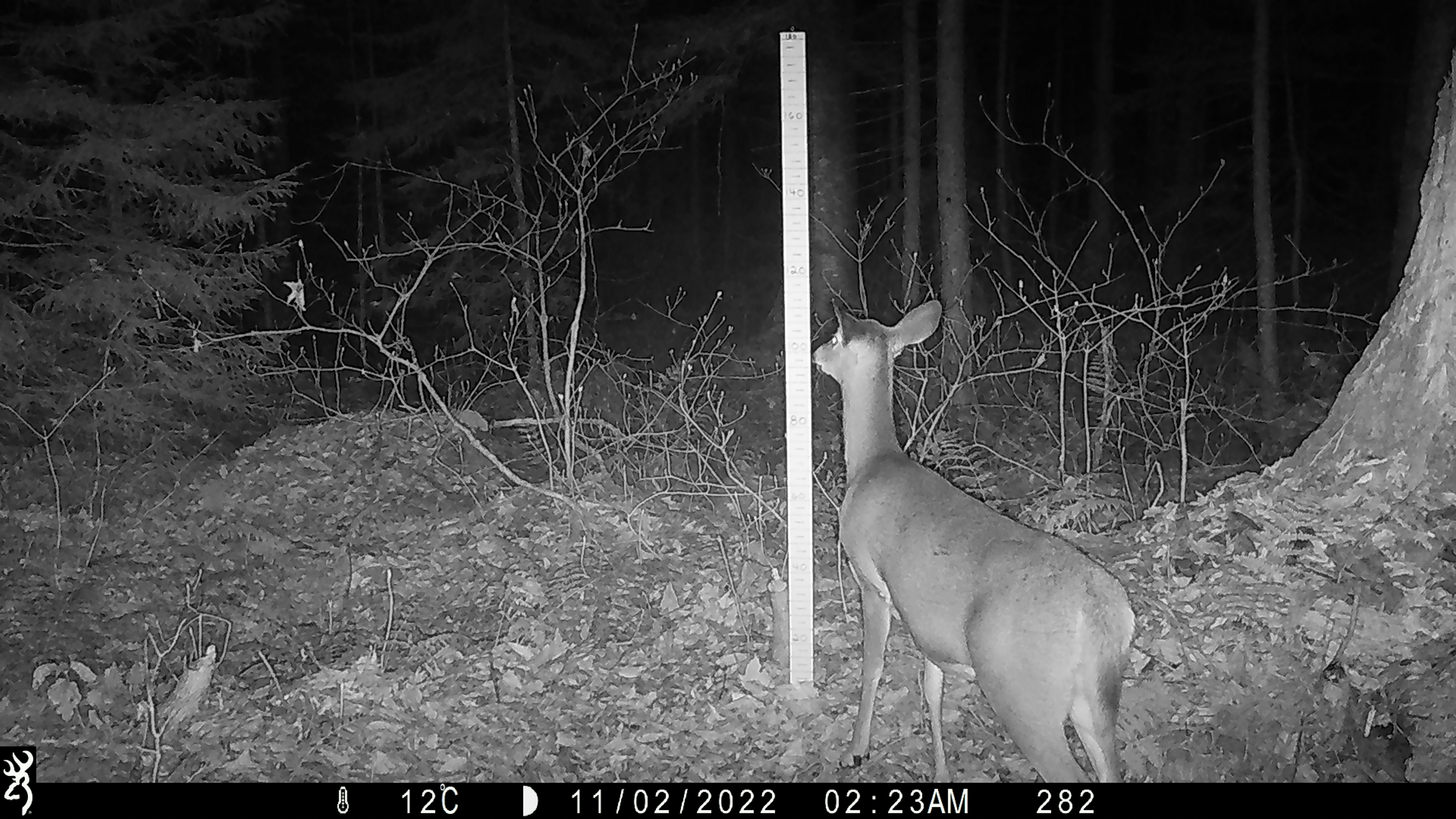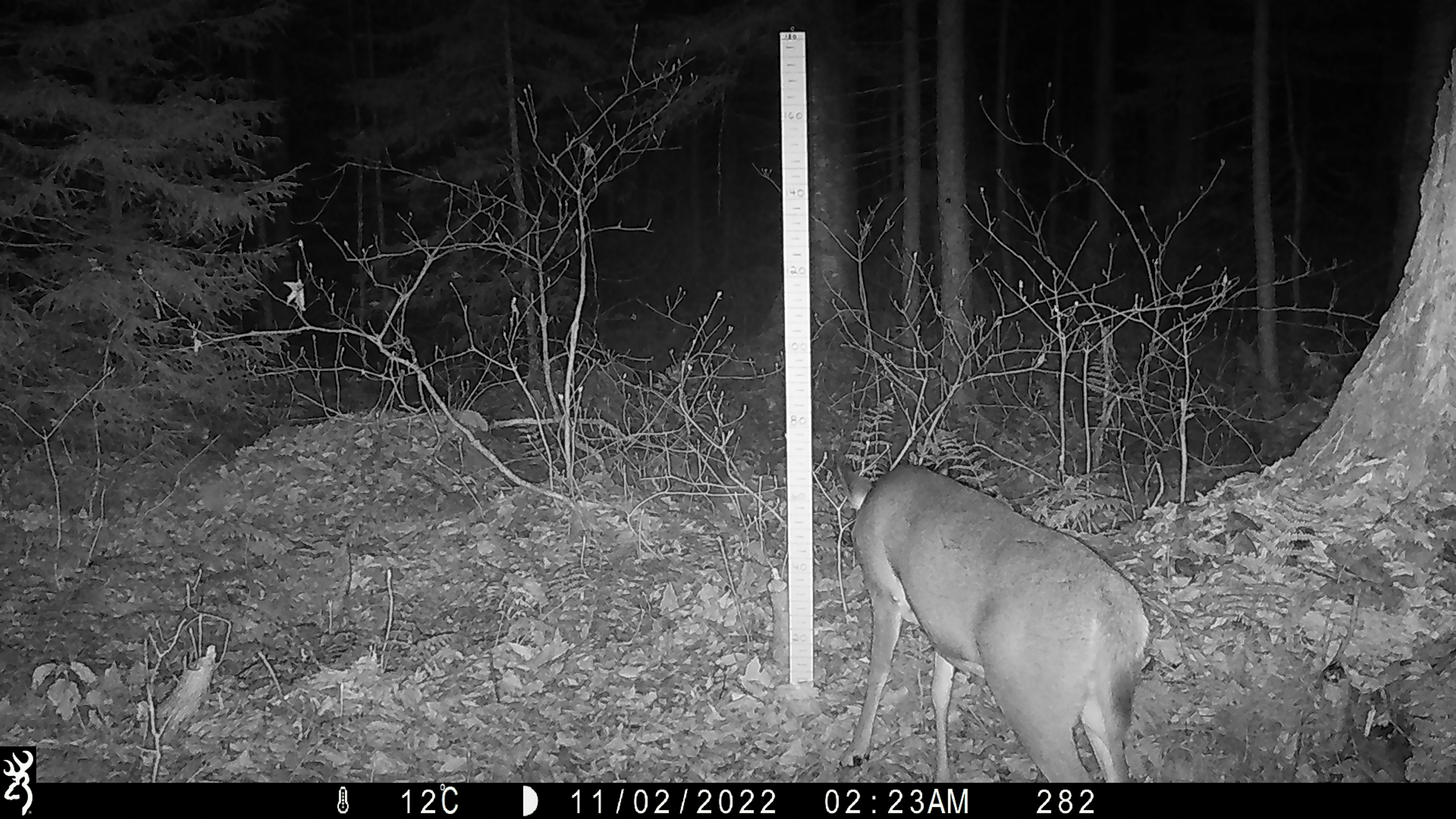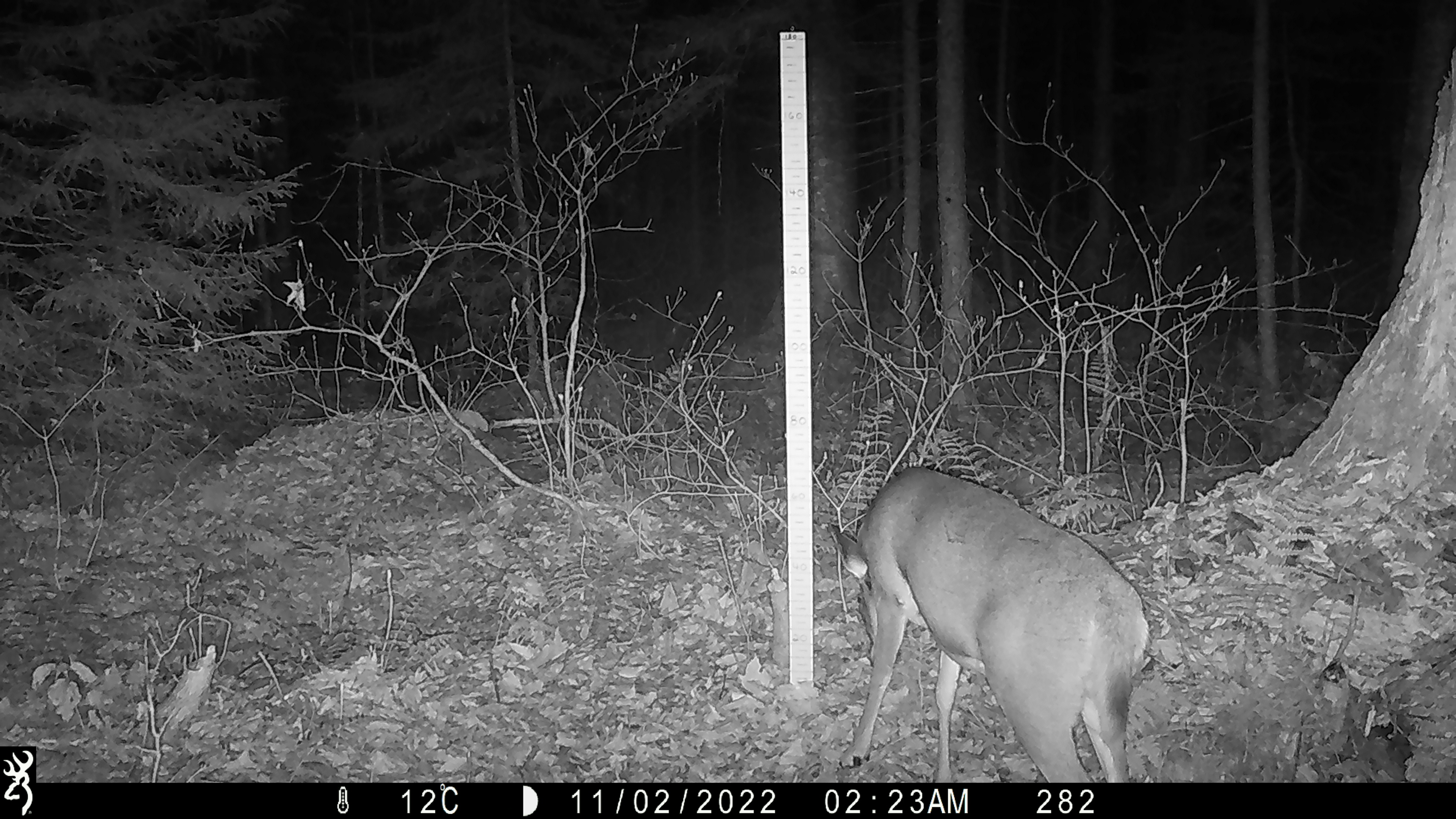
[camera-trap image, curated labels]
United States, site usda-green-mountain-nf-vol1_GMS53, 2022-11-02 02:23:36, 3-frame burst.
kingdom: Animalia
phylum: Chordata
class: Mammalia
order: Artiodactyla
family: Cervidae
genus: Odocoileus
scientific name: Odocoileus virginianus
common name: white-tailed deer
White-tailed deer (Odocoileus virginianus).